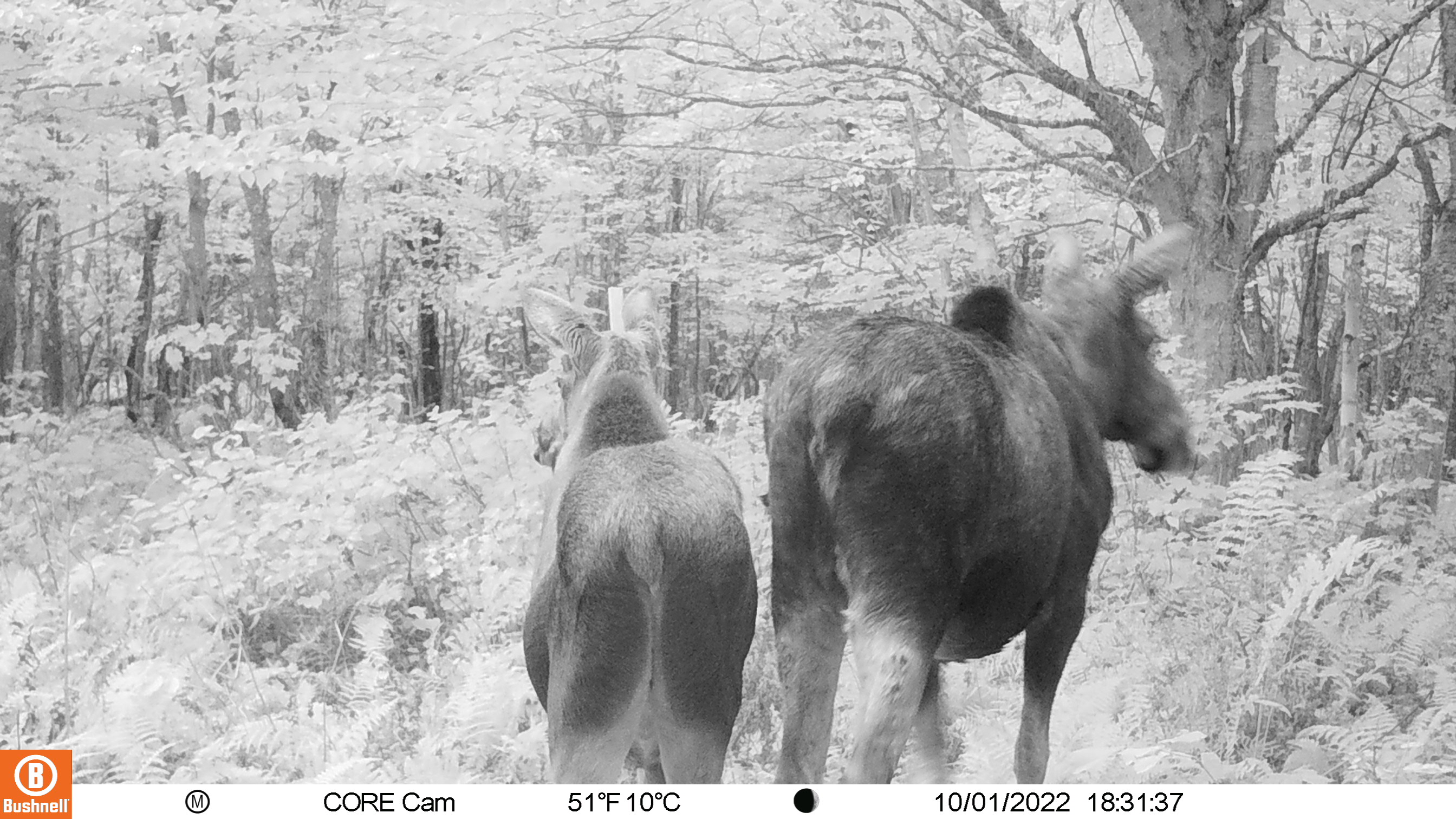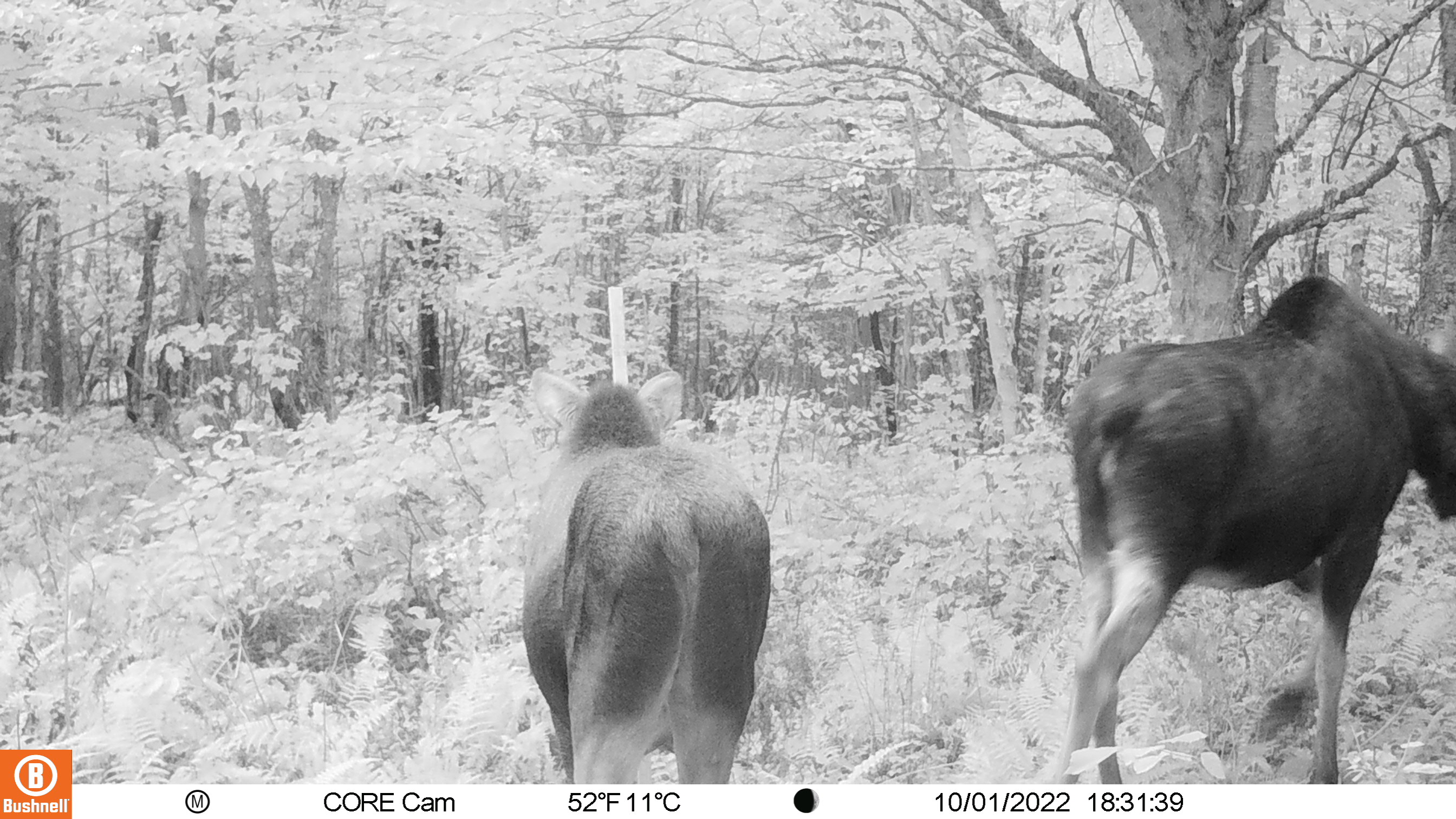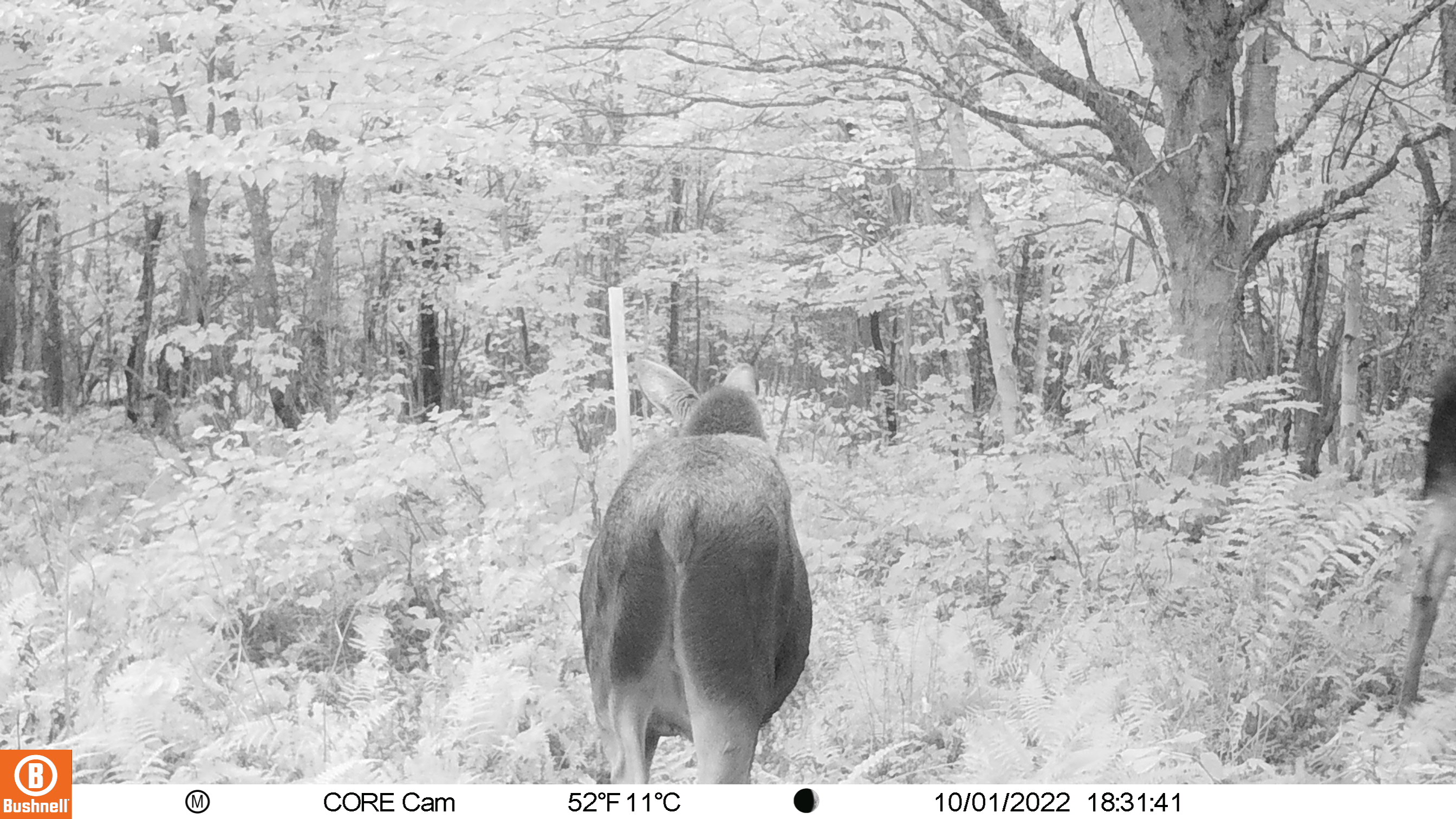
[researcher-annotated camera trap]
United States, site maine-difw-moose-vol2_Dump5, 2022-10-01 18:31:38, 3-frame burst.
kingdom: Animalia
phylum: Chordata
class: Mammalia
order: Artiodactyla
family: Cervidae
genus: Alces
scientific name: Alces alces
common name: moose